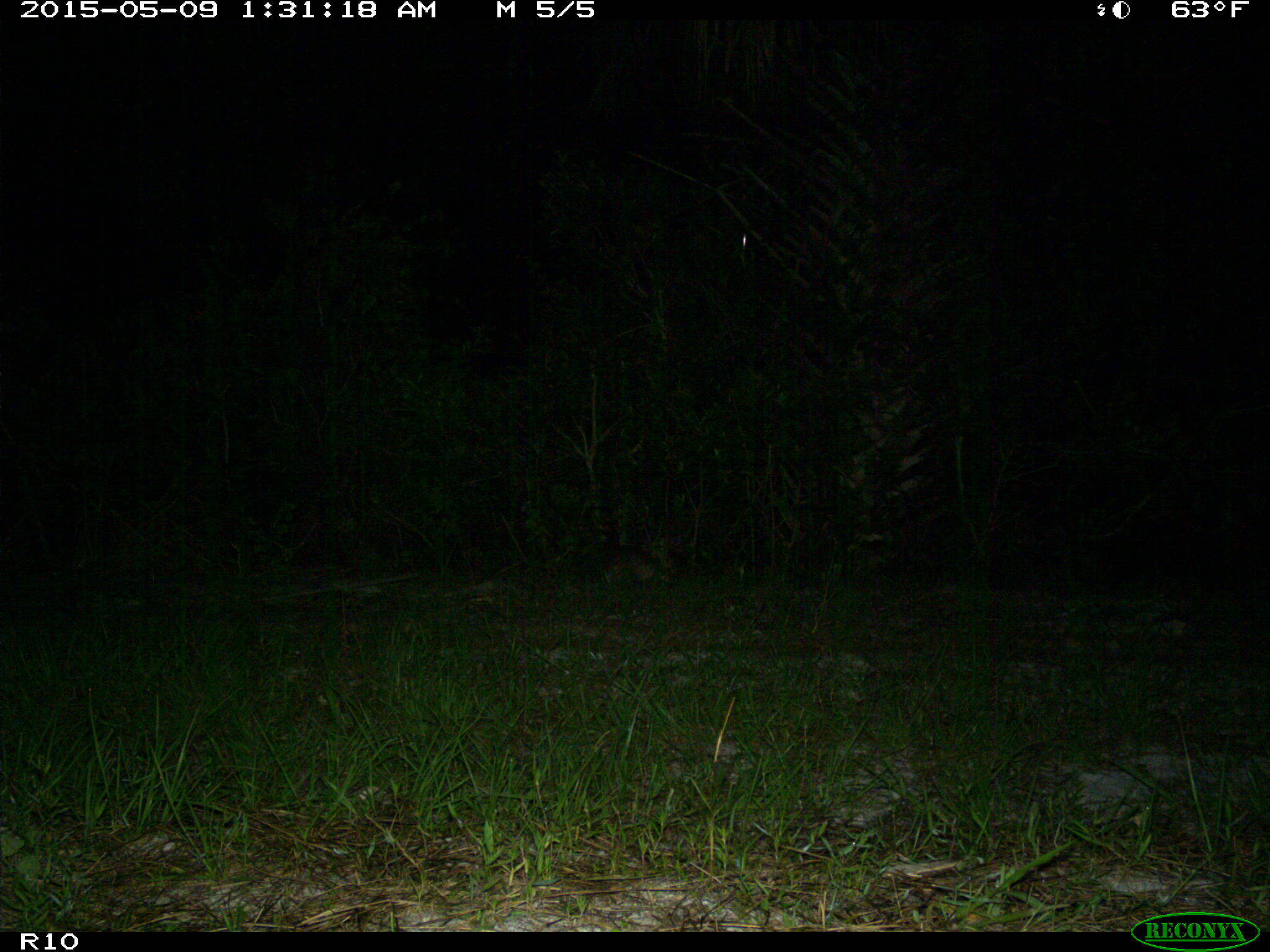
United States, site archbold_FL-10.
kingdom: Animalia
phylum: Chordata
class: Mammalia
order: Cingulata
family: Dasypodidae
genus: Dasypus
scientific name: Dasypus novemcinctus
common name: nine-banded armadillo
Dasypus novemcinctus (nine-banded armadillo).